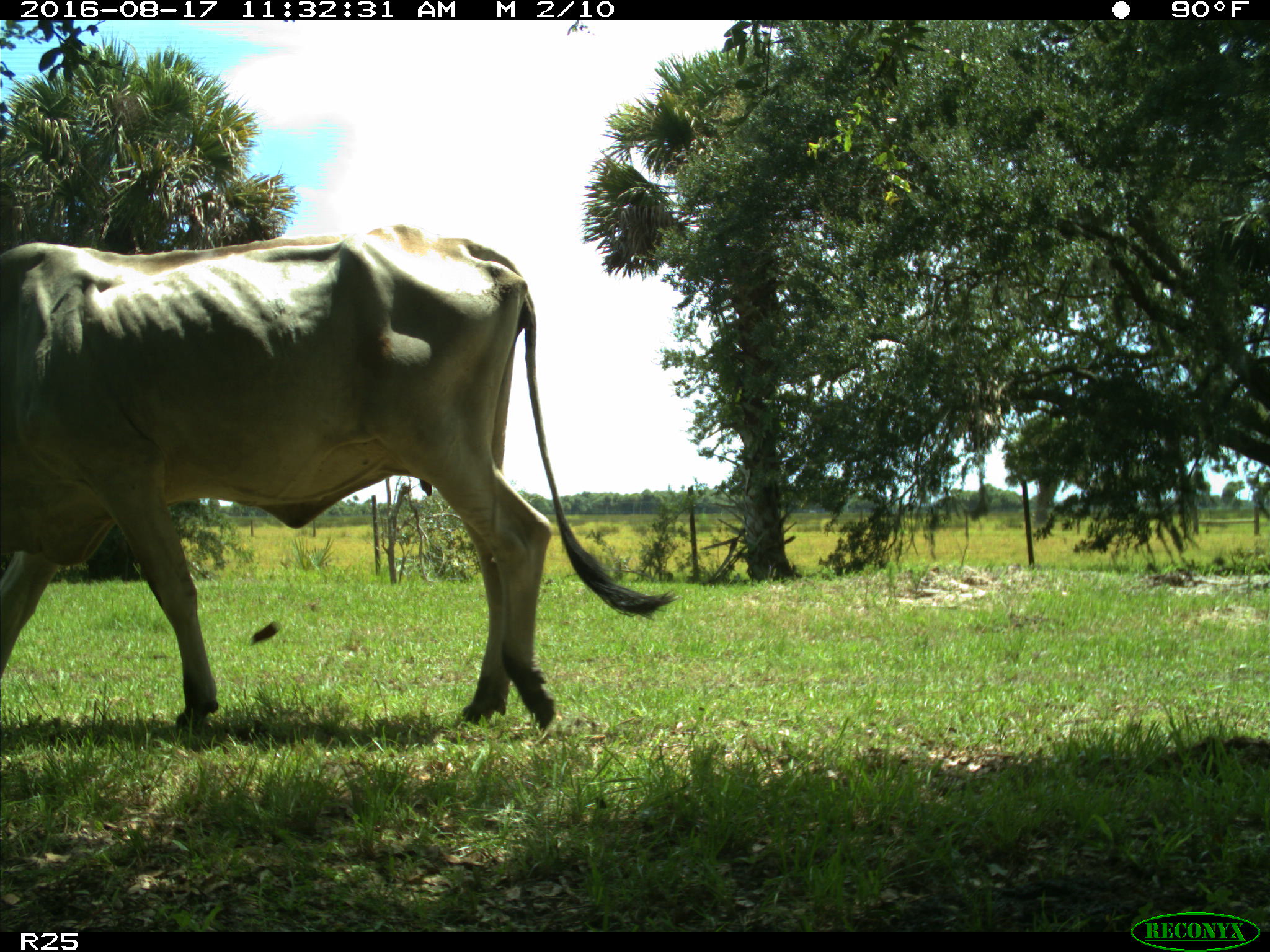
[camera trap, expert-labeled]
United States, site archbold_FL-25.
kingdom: Animalia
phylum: Chordata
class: Mammalia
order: Artiodactyla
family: Bovidae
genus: Bos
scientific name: Bos taurus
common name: domestic cow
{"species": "Bos taurus (domestic cow)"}